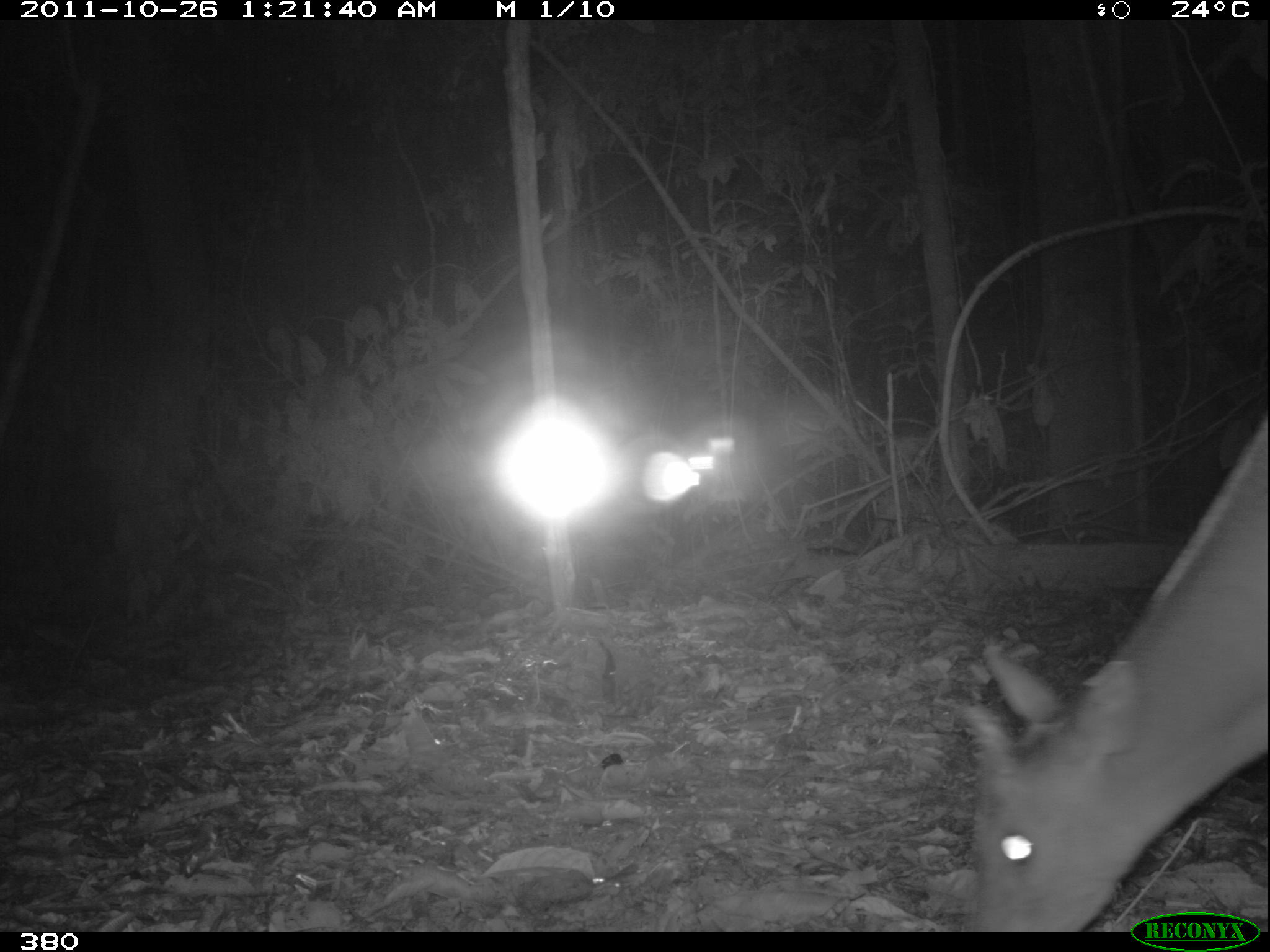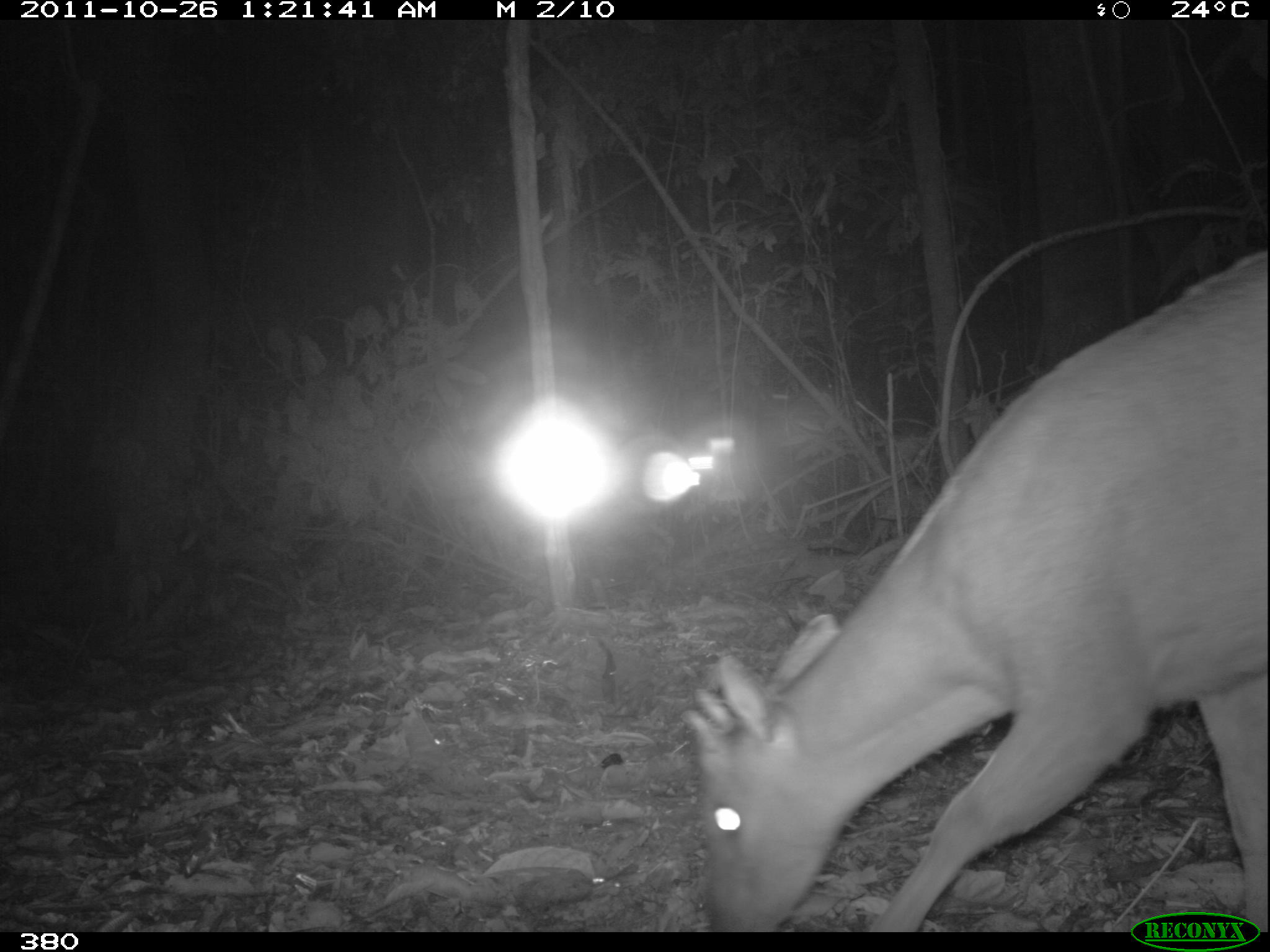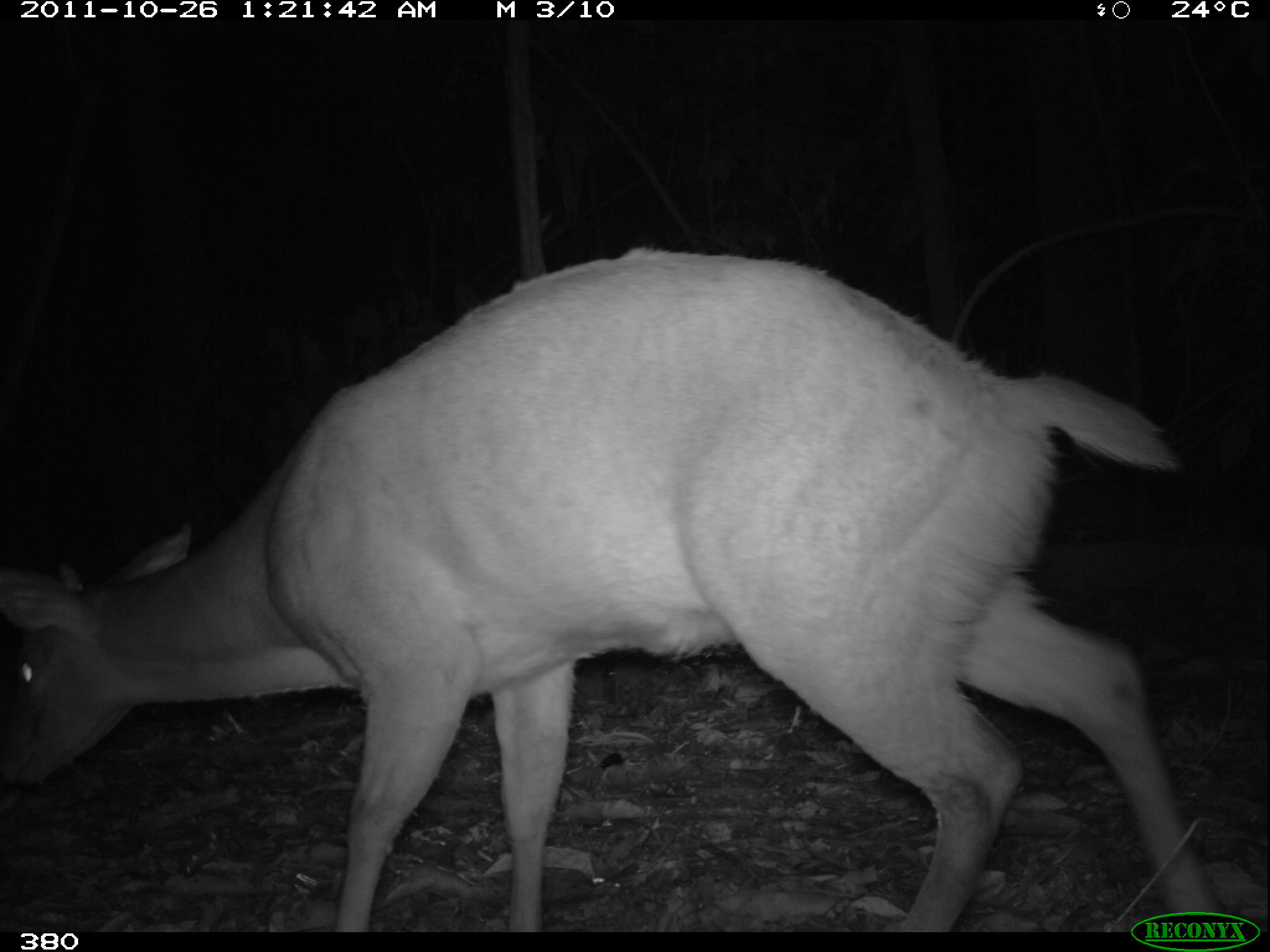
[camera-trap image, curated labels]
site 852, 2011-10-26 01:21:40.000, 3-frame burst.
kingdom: Animalia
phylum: Chordata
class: Mammalia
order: Artiodactyla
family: Cervidae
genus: Mazama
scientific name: Mazama americana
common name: red brocket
Mazama americana (red brocket).